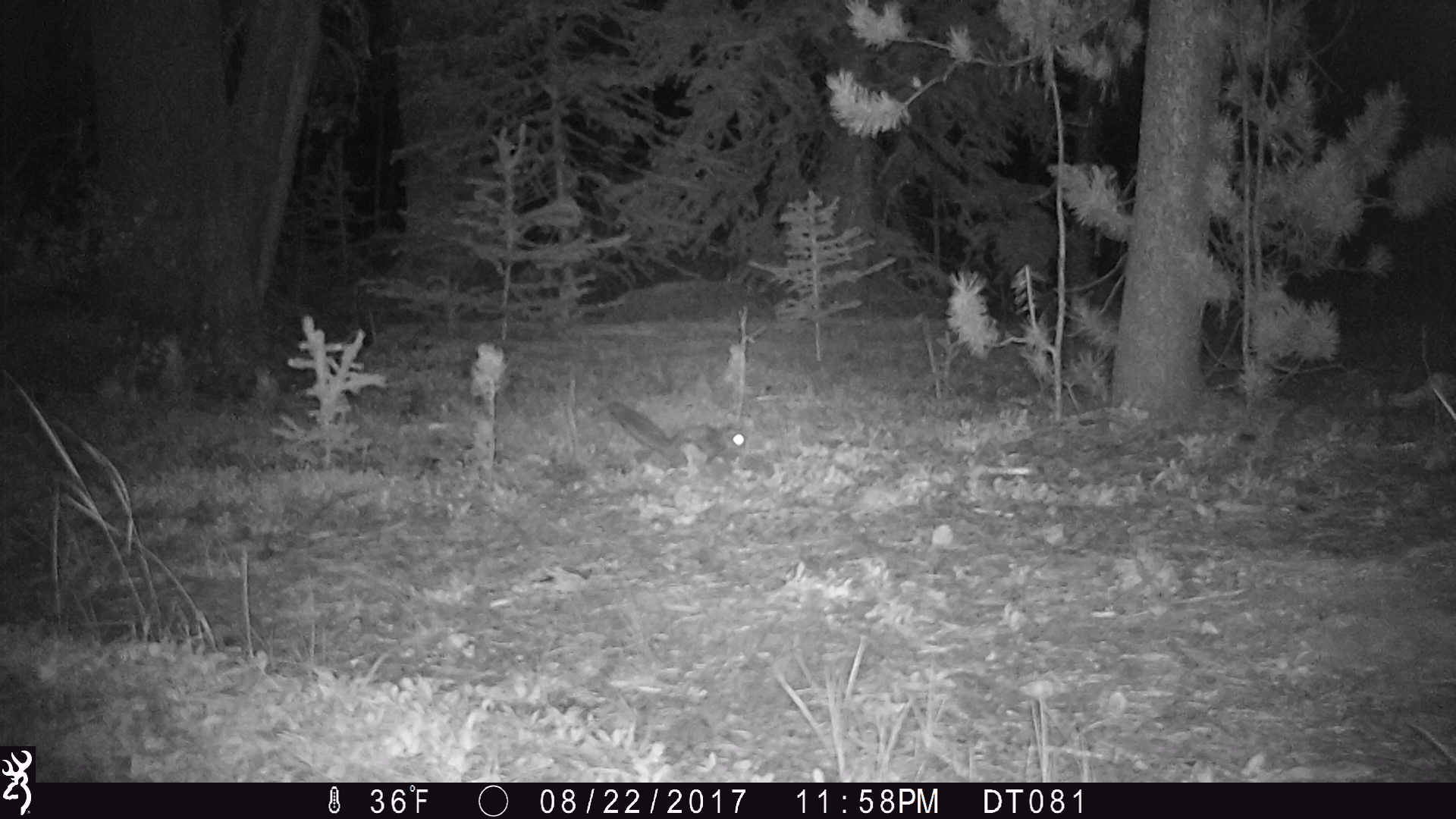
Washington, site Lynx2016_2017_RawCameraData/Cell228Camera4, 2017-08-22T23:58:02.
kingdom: Animalia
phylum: Chordata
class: Mammalia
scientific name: Mammalia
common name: small mammal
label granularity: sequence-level